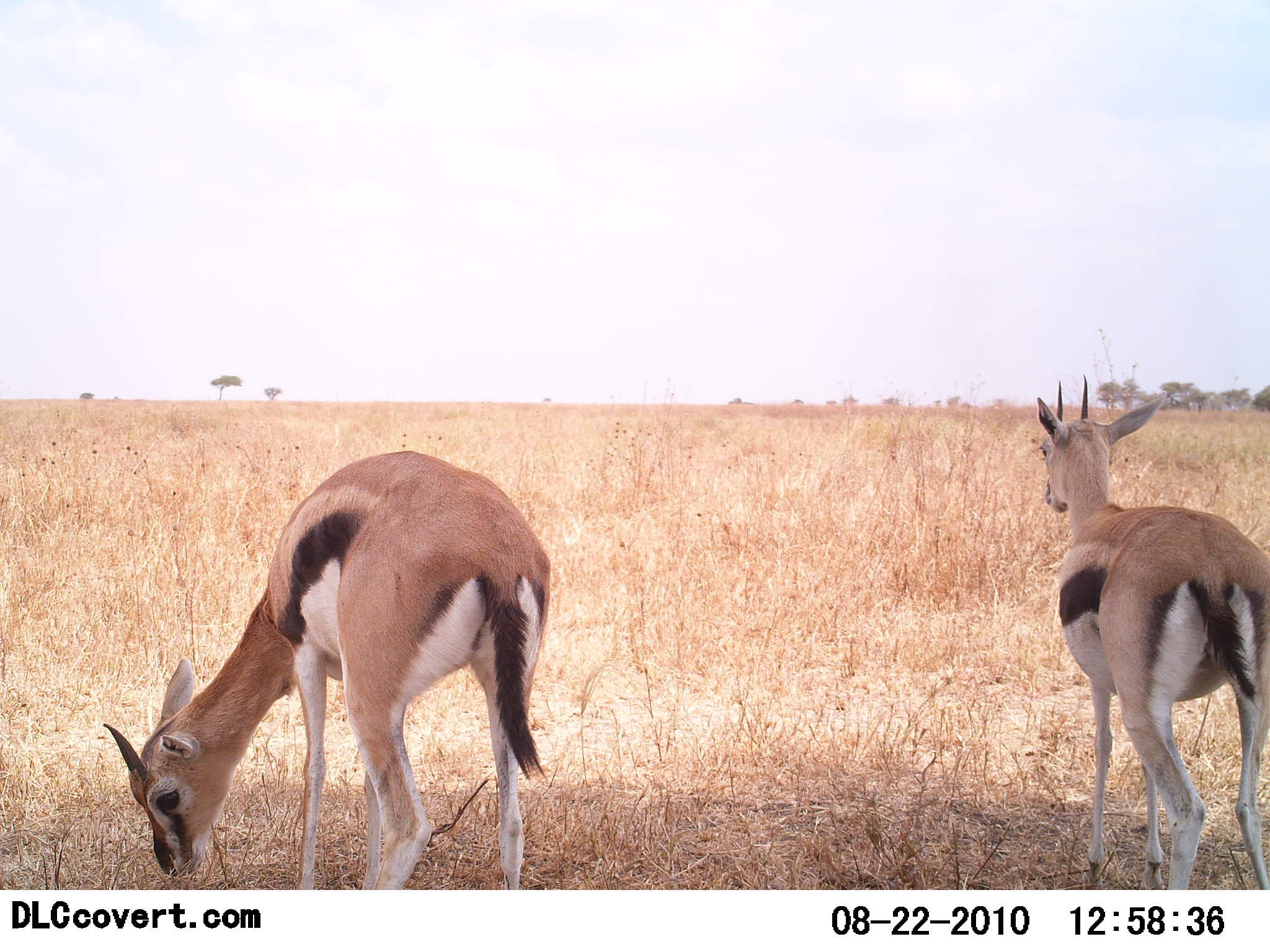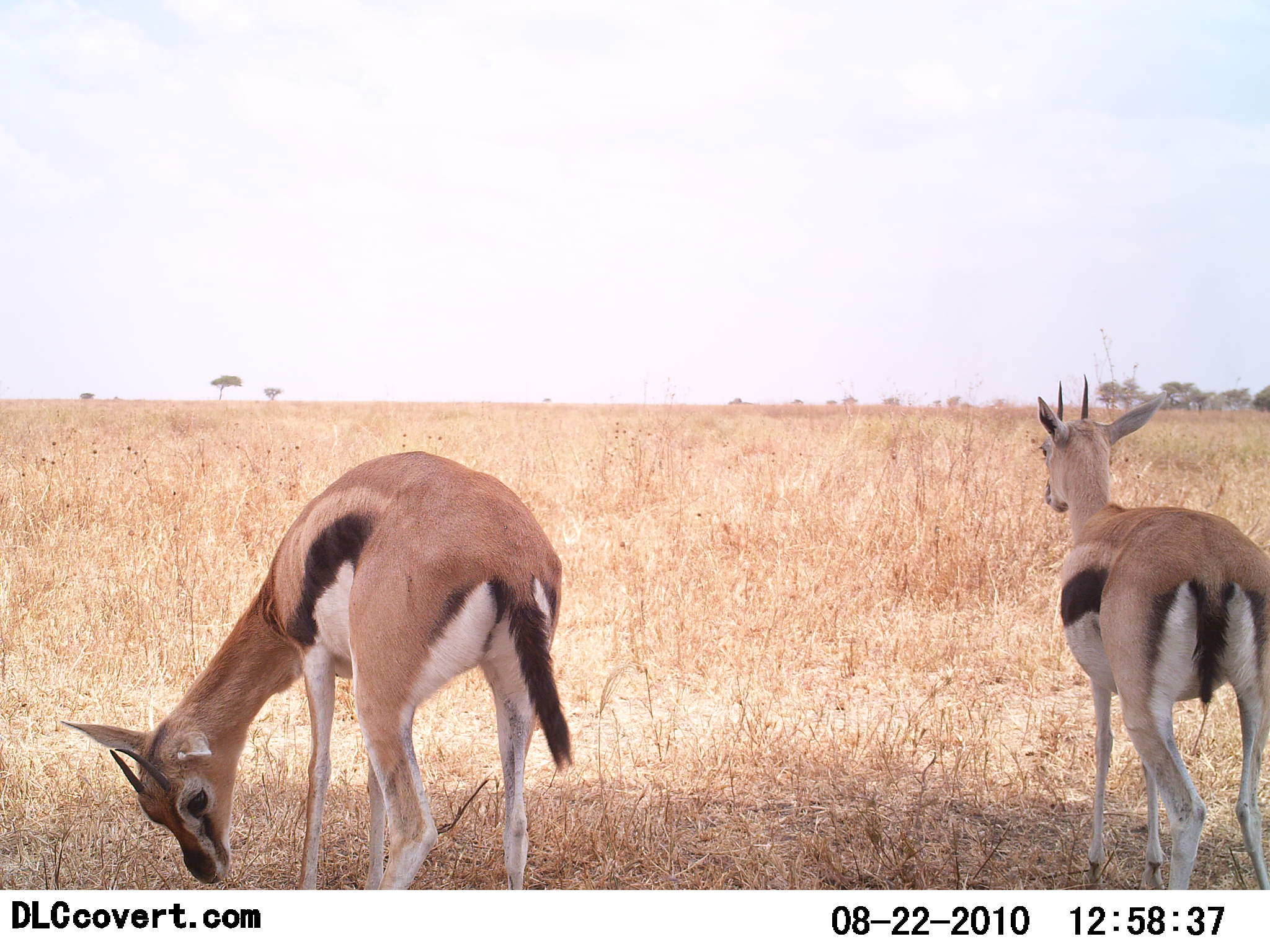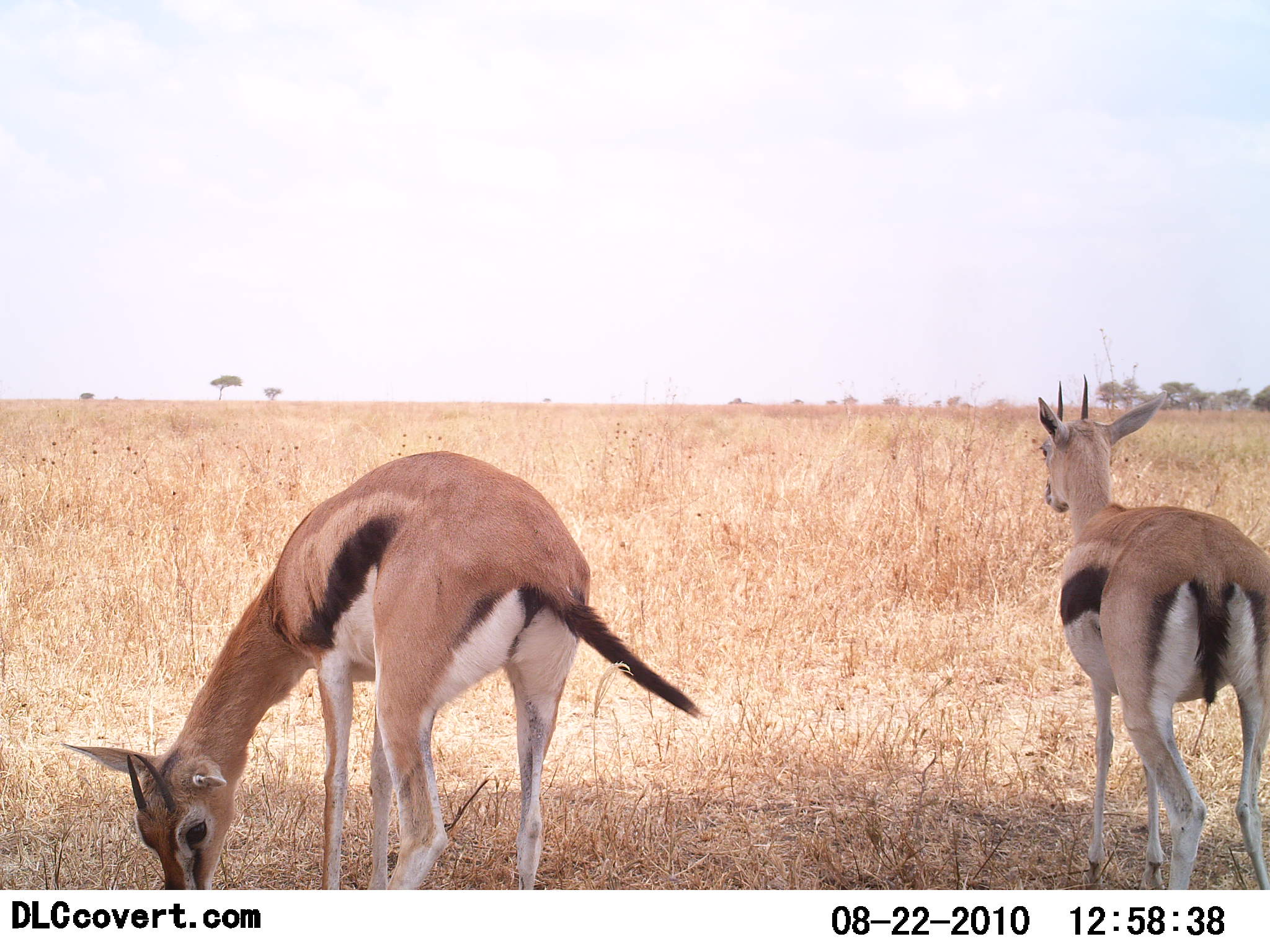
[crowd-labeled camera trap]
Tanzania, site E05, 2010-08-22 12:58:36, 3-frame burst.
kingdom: Animalia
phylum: Chordata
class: Mammalia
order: Artiodactyla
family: Bovidae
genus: Eudorcas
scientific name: Eudorcas thomsonii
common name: thomson's gazelle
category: gazellethomsons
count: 2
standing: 85%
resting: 8%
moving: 0%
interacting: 0%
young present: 8%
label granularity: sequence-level